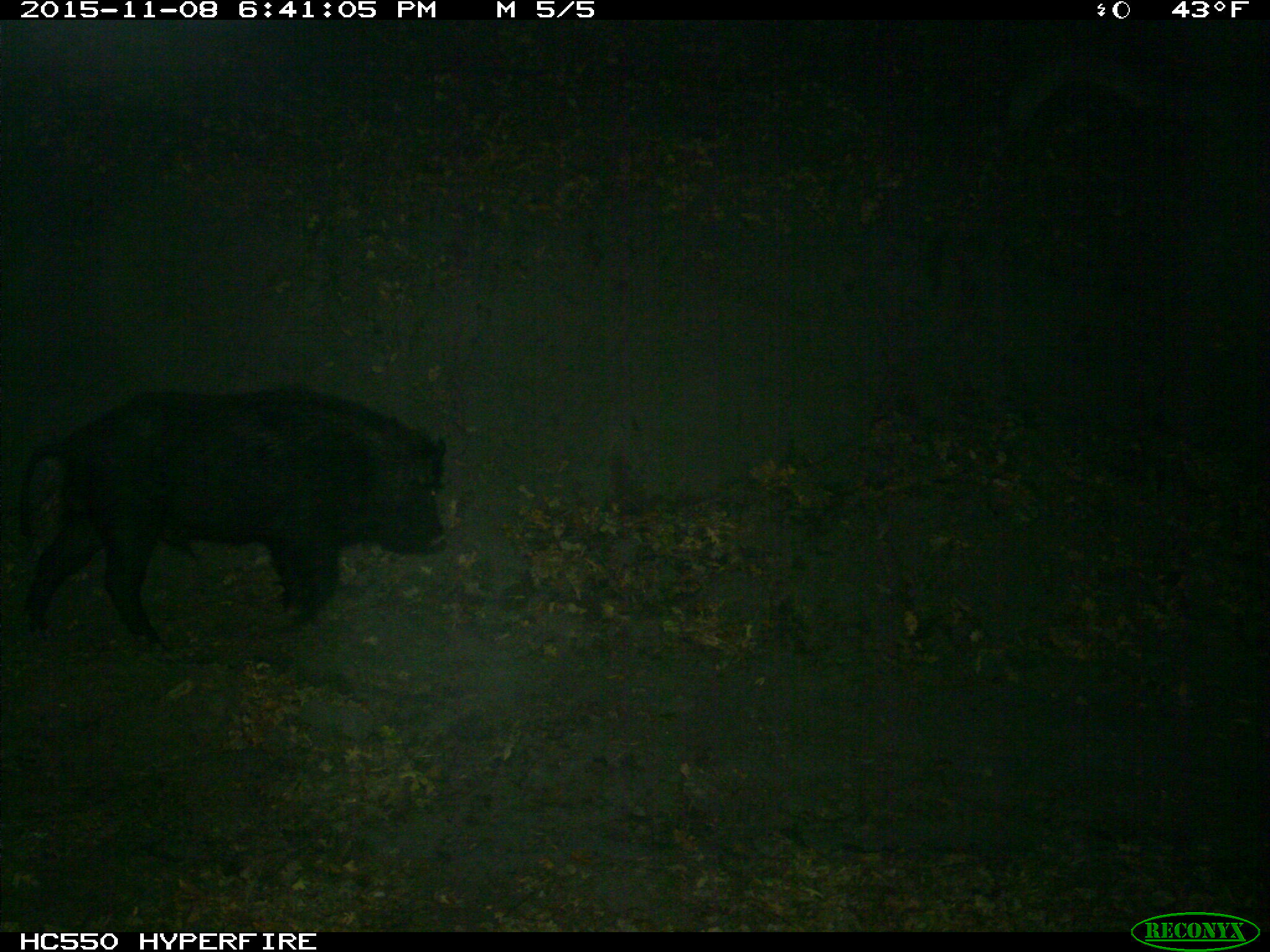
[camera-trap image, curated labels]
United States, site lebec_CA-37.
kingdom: Animalia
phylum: Chordata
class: Mammalia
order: Artiodactyla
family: Suidae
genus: Sus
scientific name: Sus scrofa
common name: wild boar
Sus scrofa (wild boar).